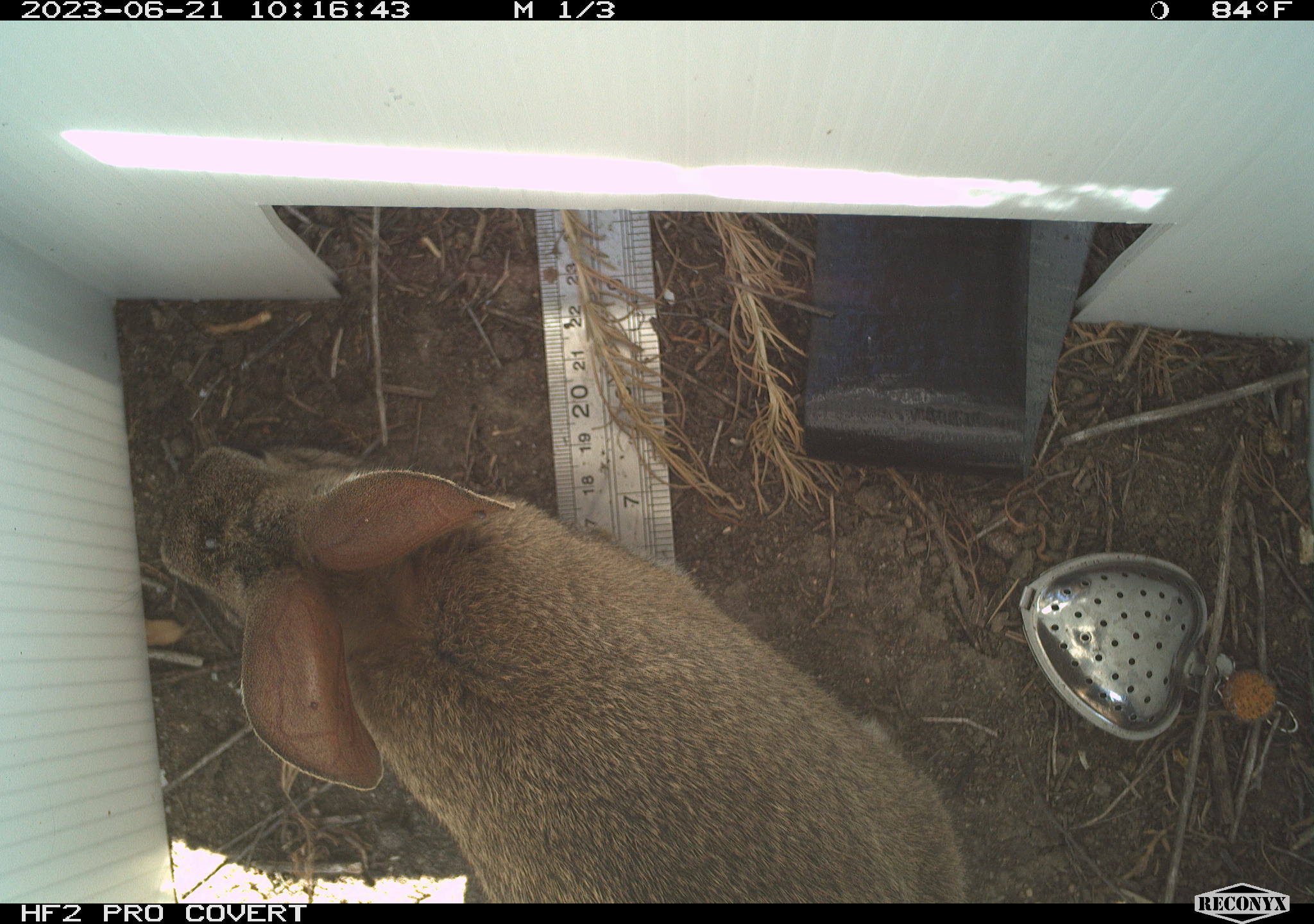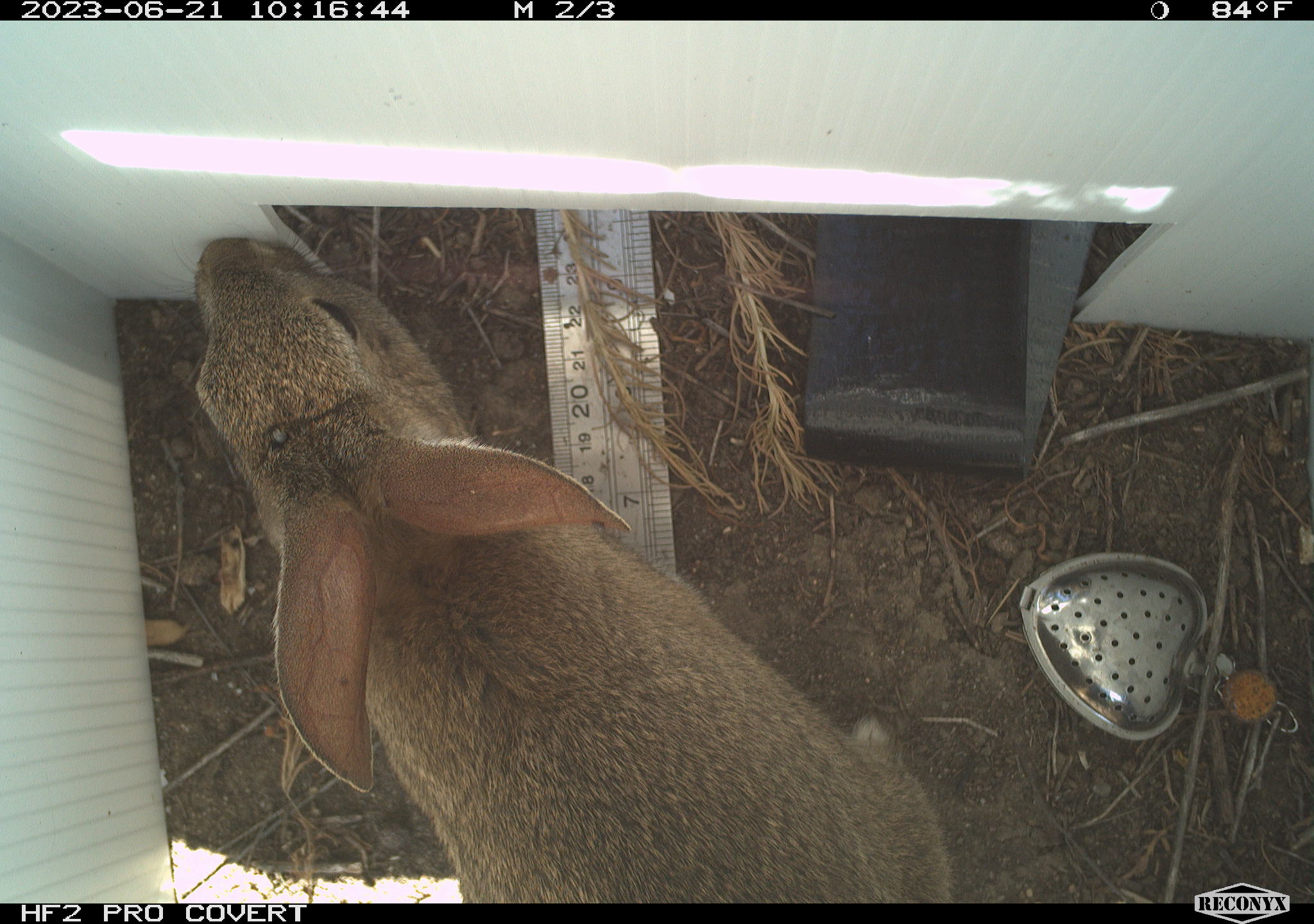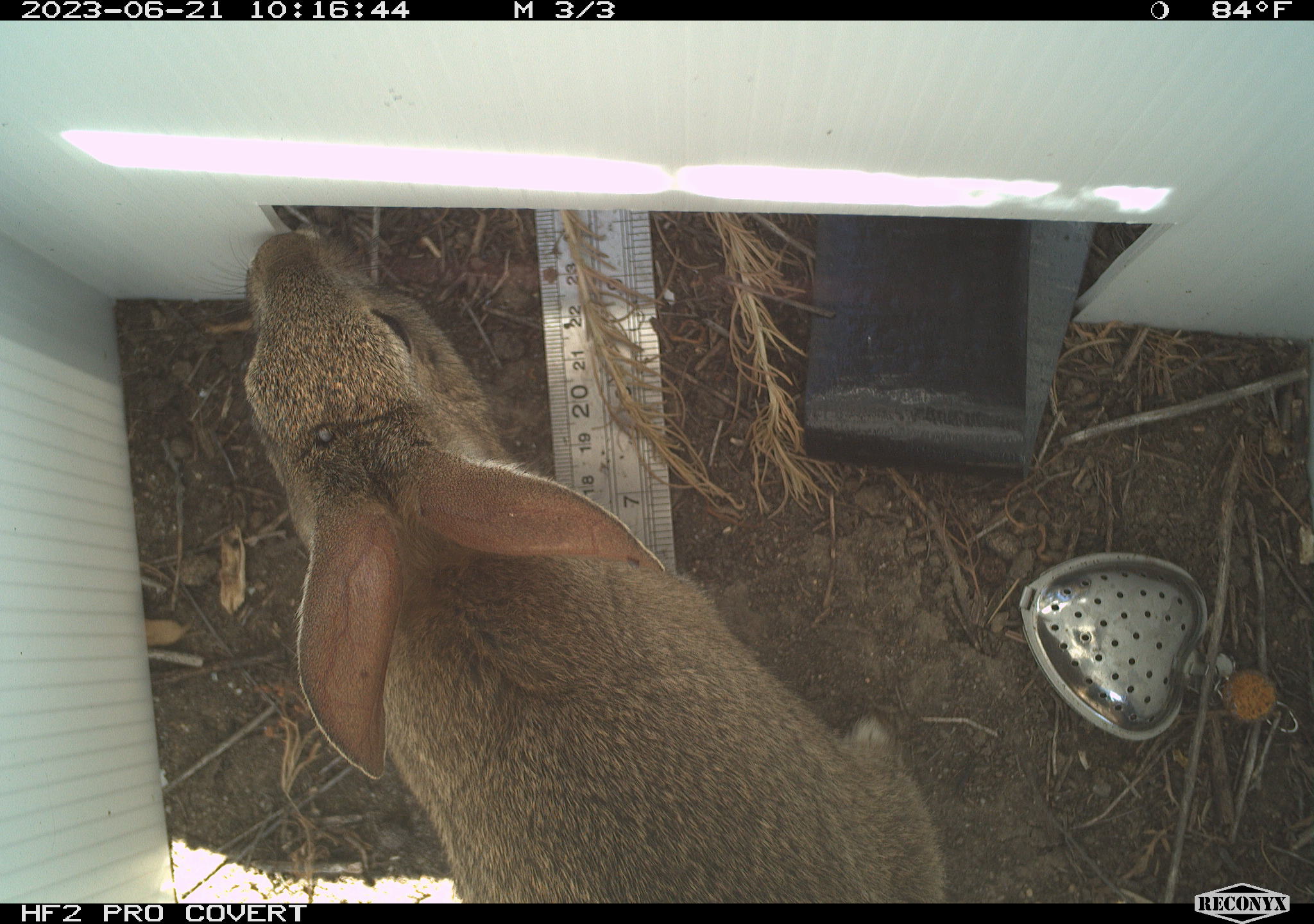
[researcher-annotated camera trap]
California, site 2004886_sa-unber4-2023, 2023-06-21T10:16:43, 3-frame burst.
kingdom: Animalia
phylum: Chordata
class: Mammalia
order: Lagomorpha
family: Leporidae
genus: Sylvilagus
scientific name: Sylvilagus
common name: cottontail rabbits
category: sylvilagus species